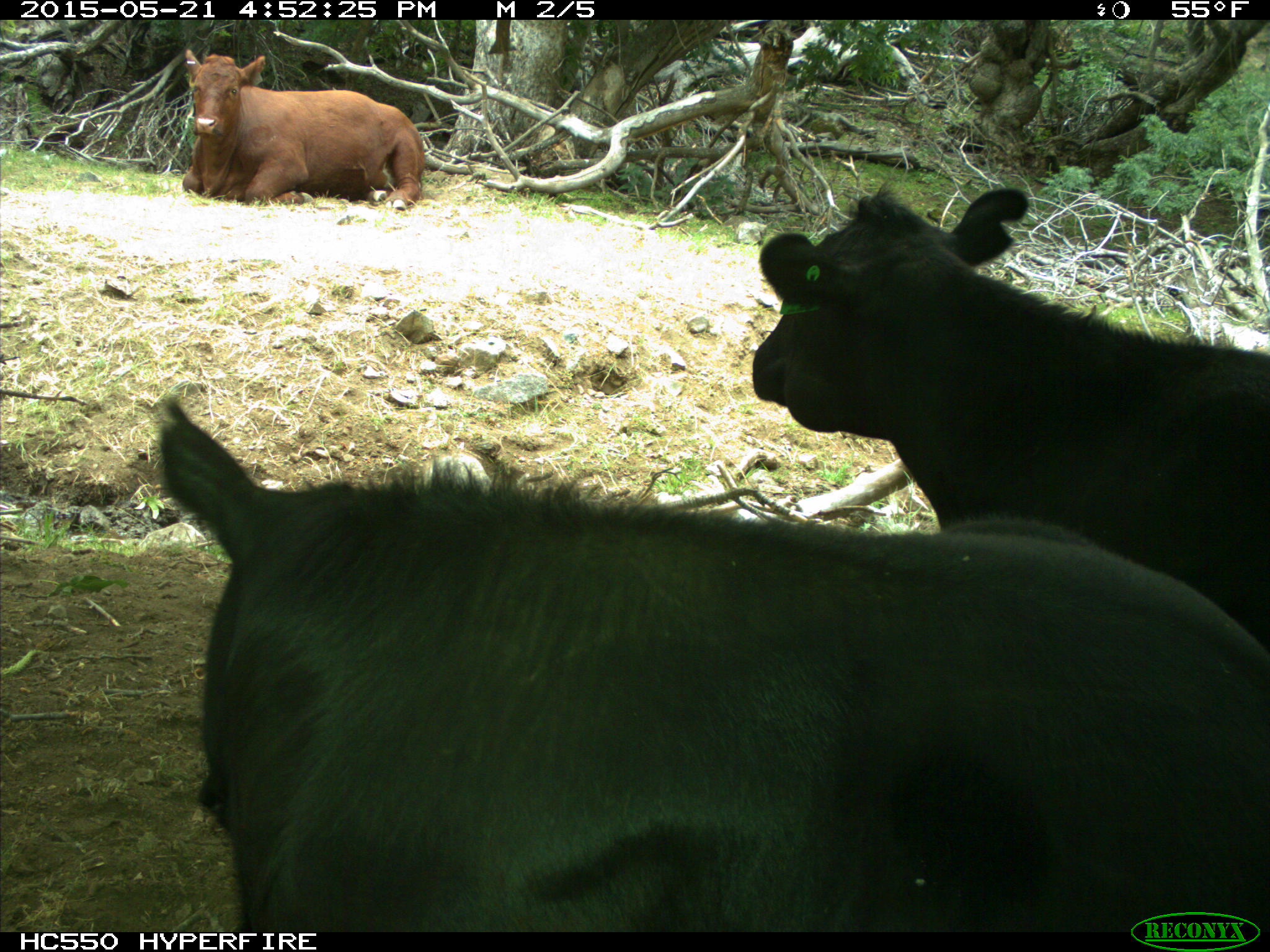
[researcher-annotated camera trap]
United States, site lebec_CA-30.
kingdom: Animalia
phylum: Chordata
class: Mammalia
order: Artiodactyla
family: Bovidae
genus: Bos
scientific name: Bos taurus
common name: domestic cow